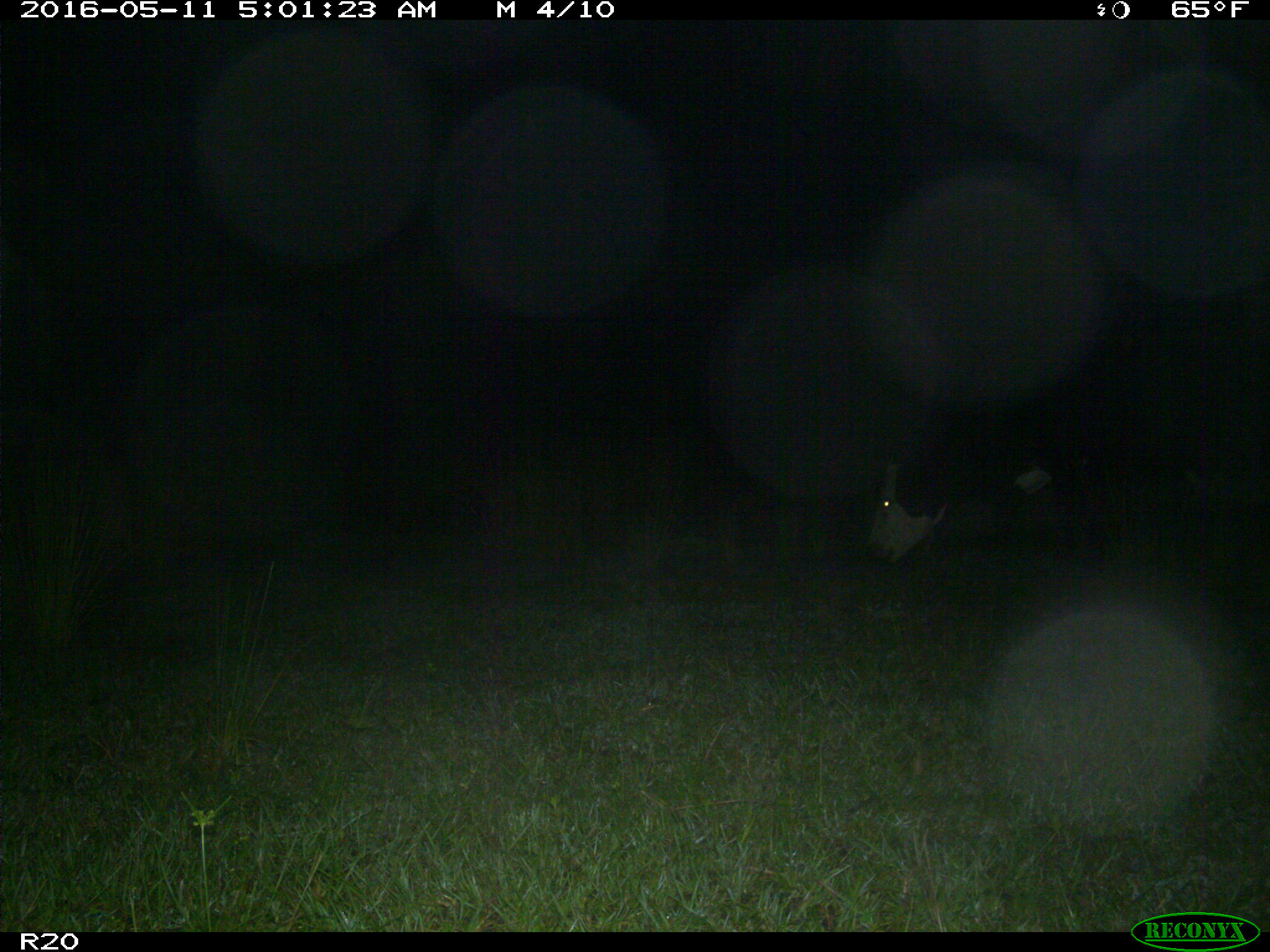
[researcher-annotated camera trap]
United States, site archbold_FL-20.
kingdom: Animalia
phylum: Chordata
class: Mammalia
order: Artiodactyla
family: Bovidae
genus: Bos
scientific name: Bos taurus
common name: domestic cow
Bos taurus (domestic cow).